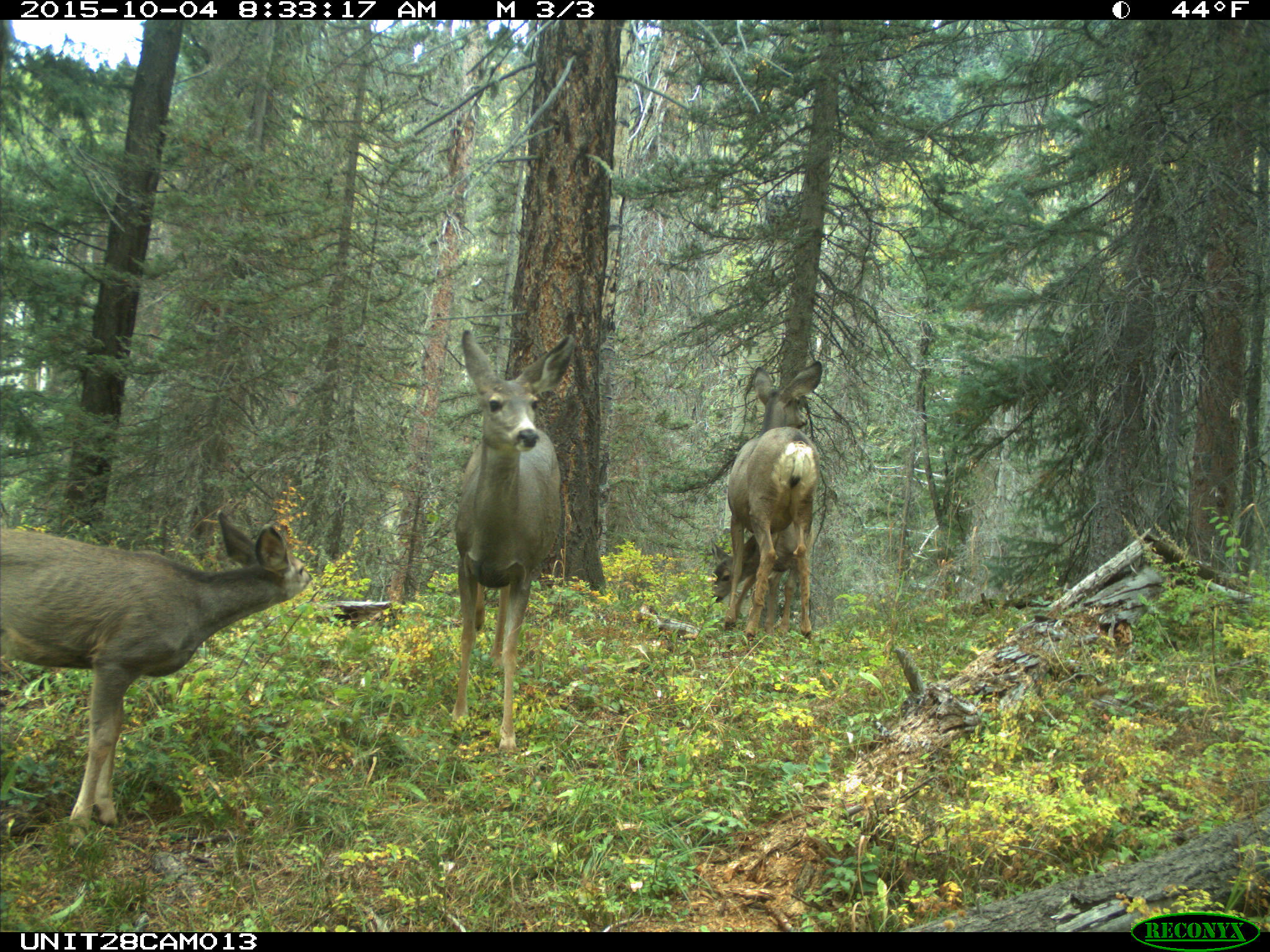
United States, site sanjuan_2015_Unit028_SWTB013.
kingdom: Animalia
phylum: Chordata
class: Mammalia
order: Artiodactyla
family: Cervidae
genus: Odocoileus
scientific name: Odocoileus hemionus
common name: mule deer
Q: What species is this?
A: Odocoileus hemionus (mule deer).